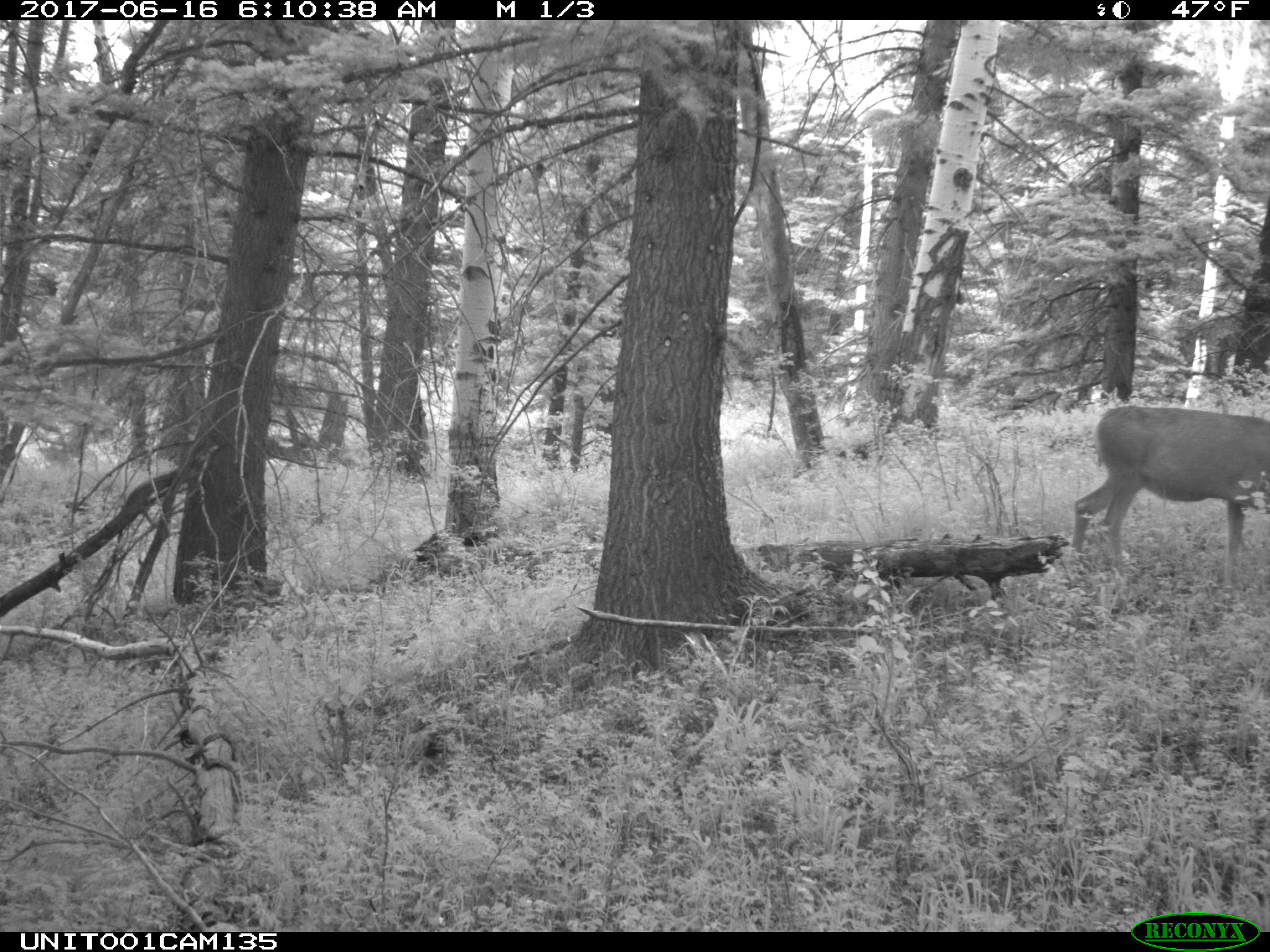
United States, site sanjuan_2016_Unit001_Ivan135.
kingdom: Animalia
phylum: Chordata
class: Mammalia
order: Artiodactyla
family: Cervidae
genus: Odocoileus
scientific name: Odocoileus hemionus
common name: mule deer